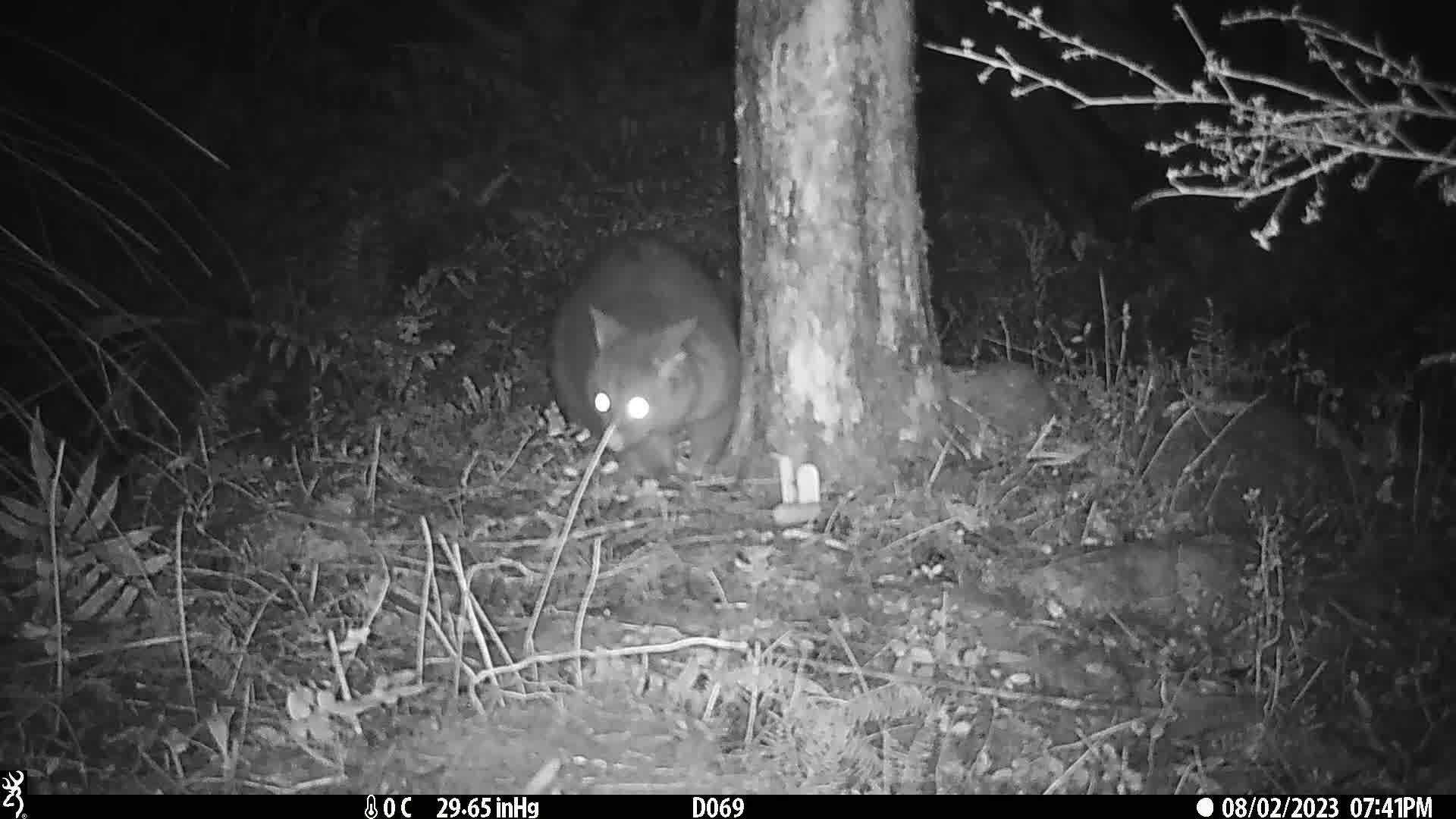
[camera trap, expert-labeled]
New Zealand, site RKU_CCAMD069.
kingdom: Animalia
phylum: Chordata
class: Mammalia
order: Diprotodontia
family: Phalangeridae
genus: Trichosurus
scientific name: Trichosurus vulpecula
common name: common brushtail possum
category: possum